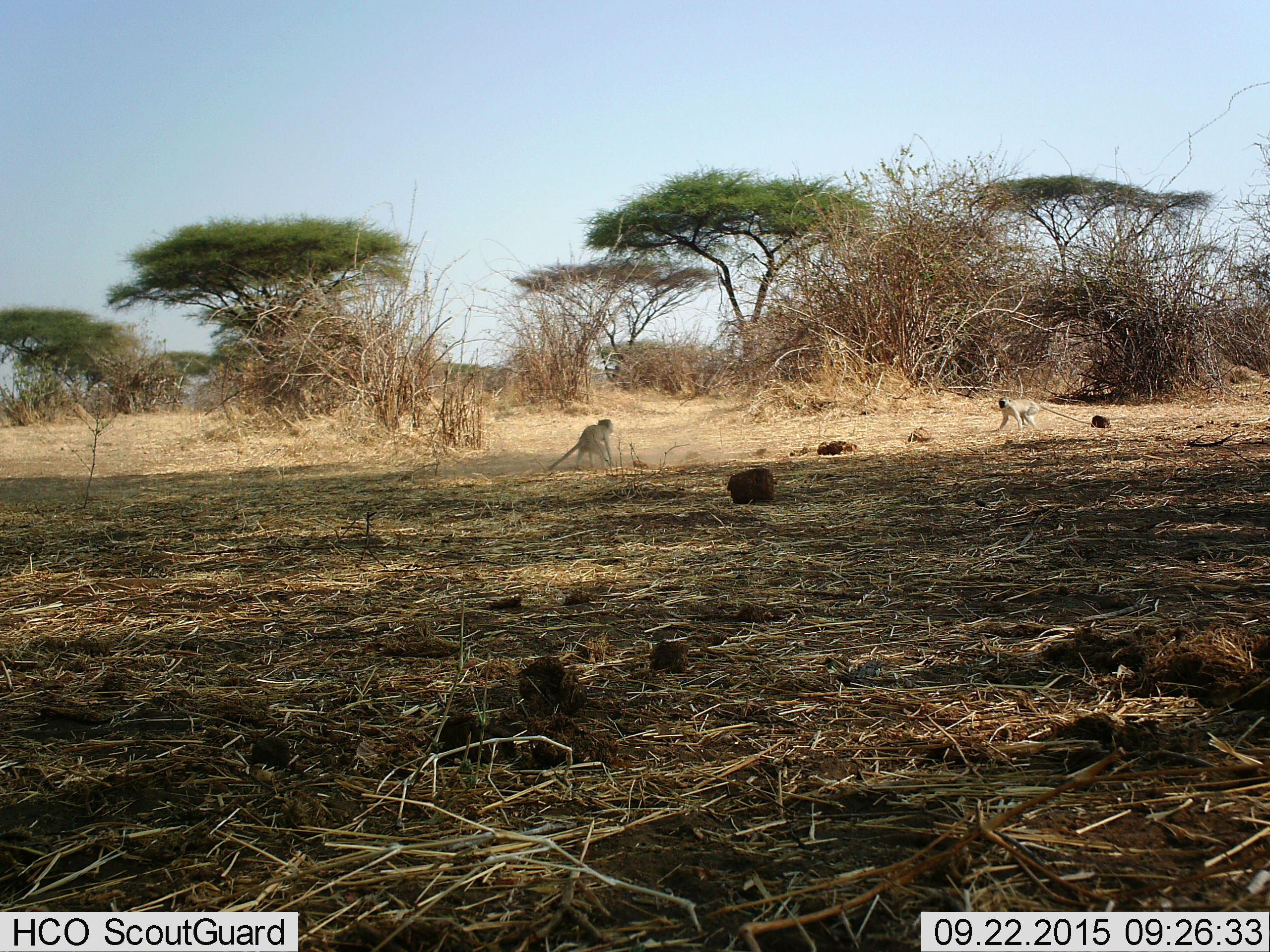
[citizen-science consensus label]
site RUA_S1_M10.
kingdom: Animalia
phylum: Chordata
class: Mammalia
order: Primates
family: Cercopithecidae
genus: Chlorocebus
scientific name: Chlorocebus pygerythrus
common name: vervet monkey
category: monkeyvervet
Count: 2.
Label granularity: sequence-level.